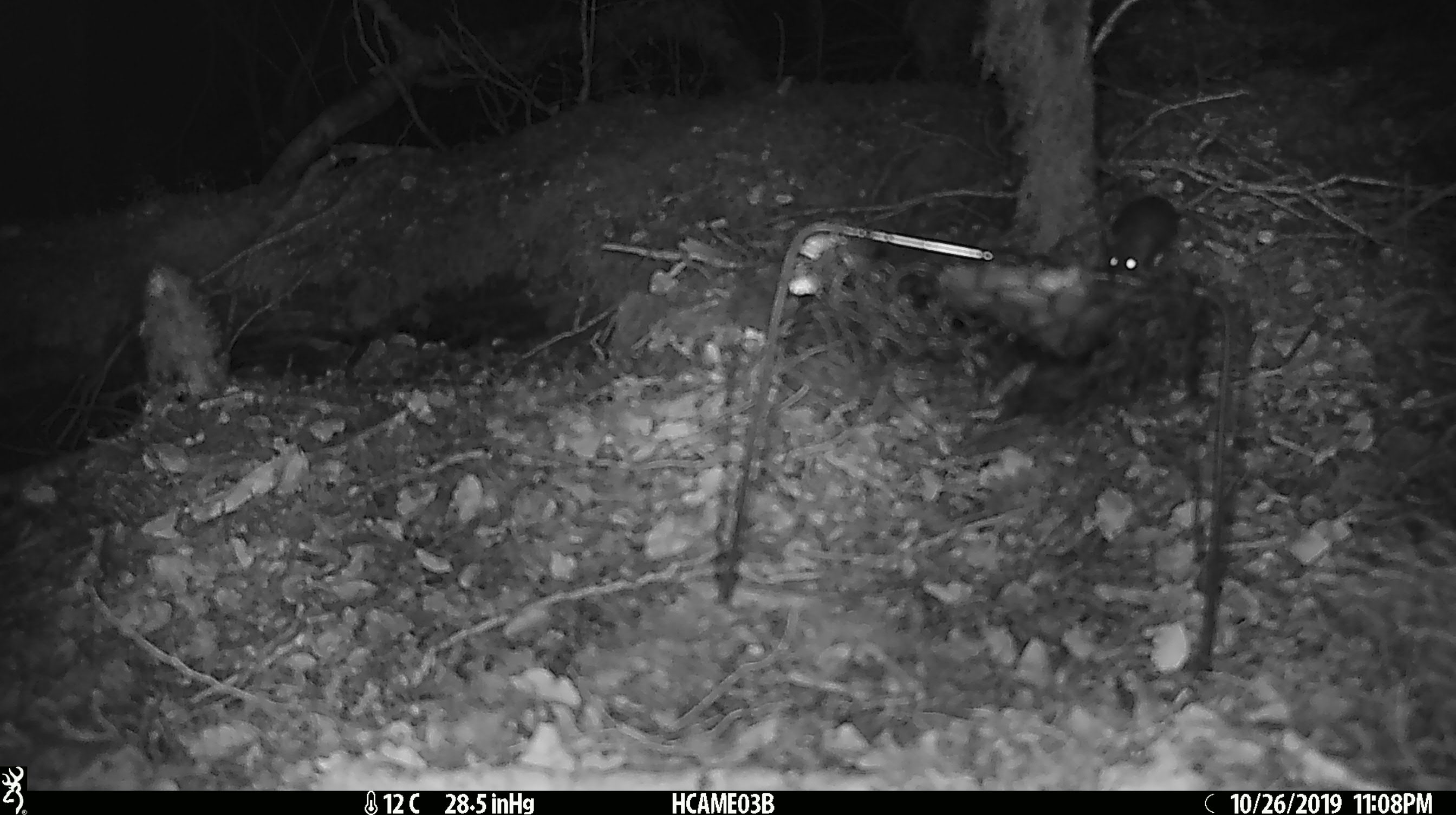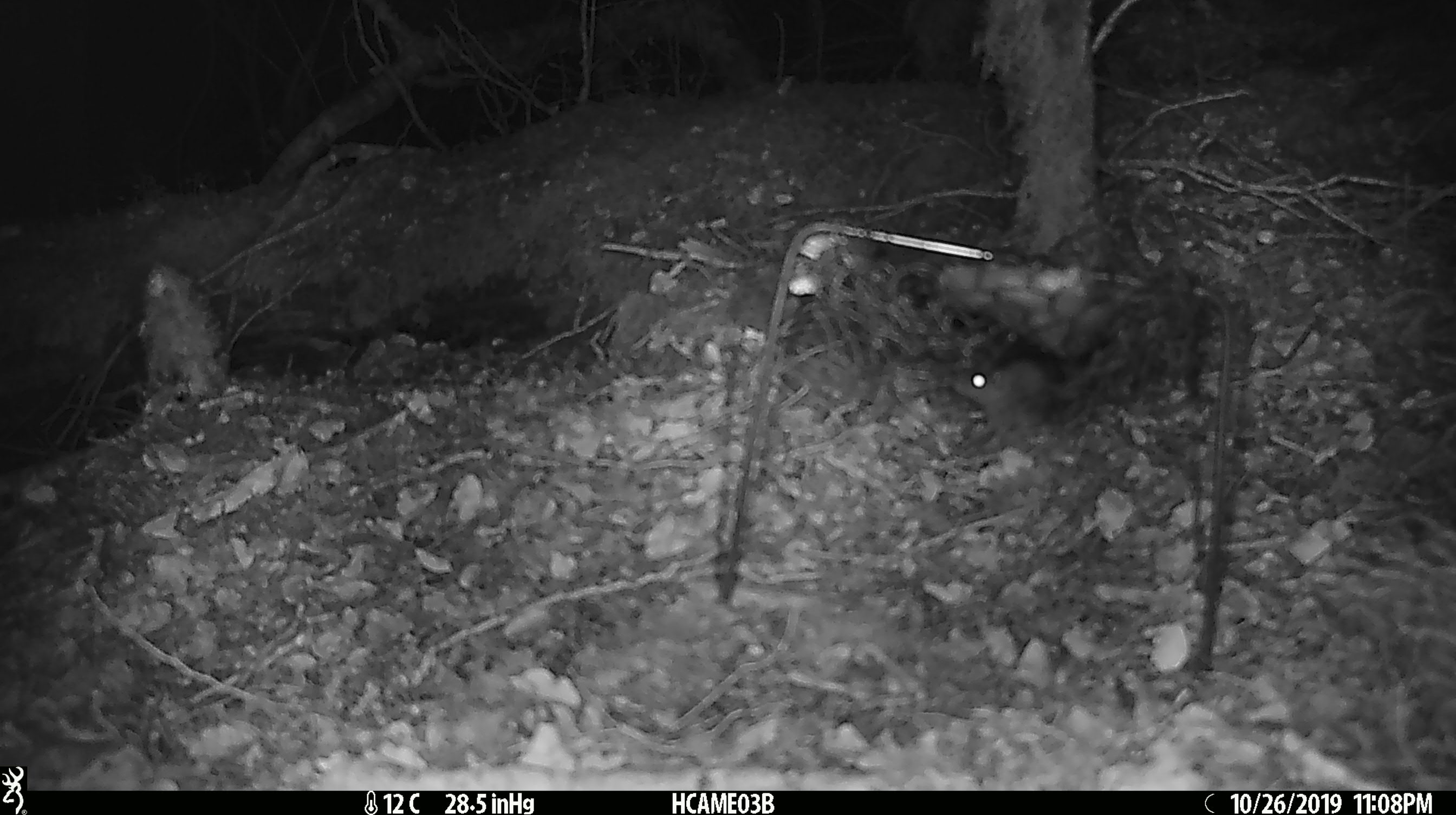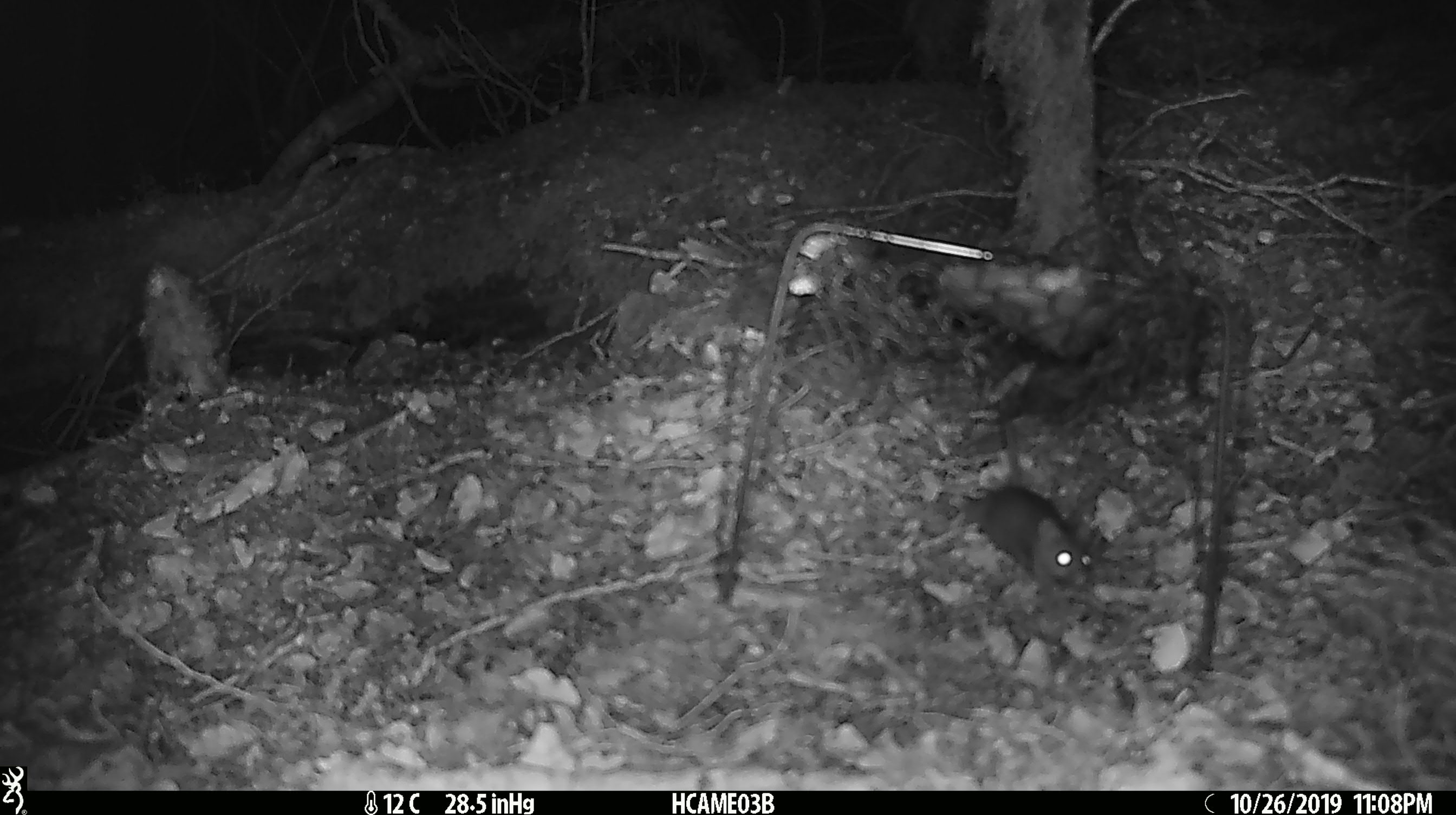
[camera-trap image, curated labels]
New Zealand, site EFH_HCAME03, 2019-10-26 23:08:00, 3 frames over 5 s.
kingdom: Animalia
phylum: Chordata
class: Mammalia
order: Rodentia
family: Muridae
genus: Mus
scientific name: Mus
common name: mouse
Mouse (Mus).